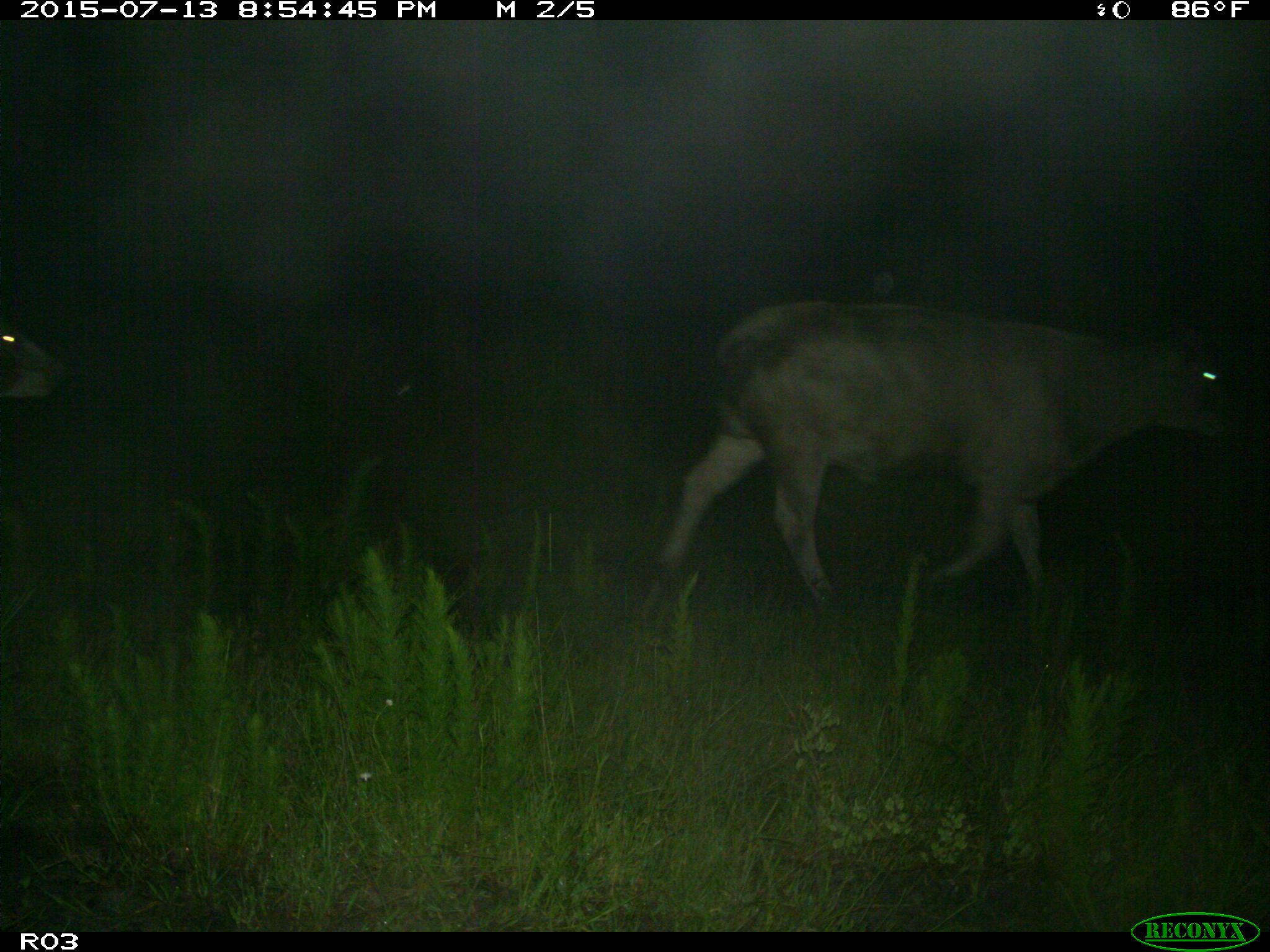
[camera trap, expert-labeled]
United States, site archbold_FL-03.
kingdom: Animalia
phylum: Chordata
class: Mammalia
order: Artiodactyla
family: Bovidae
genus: Bos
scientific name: Bos taurus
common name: domestic cow